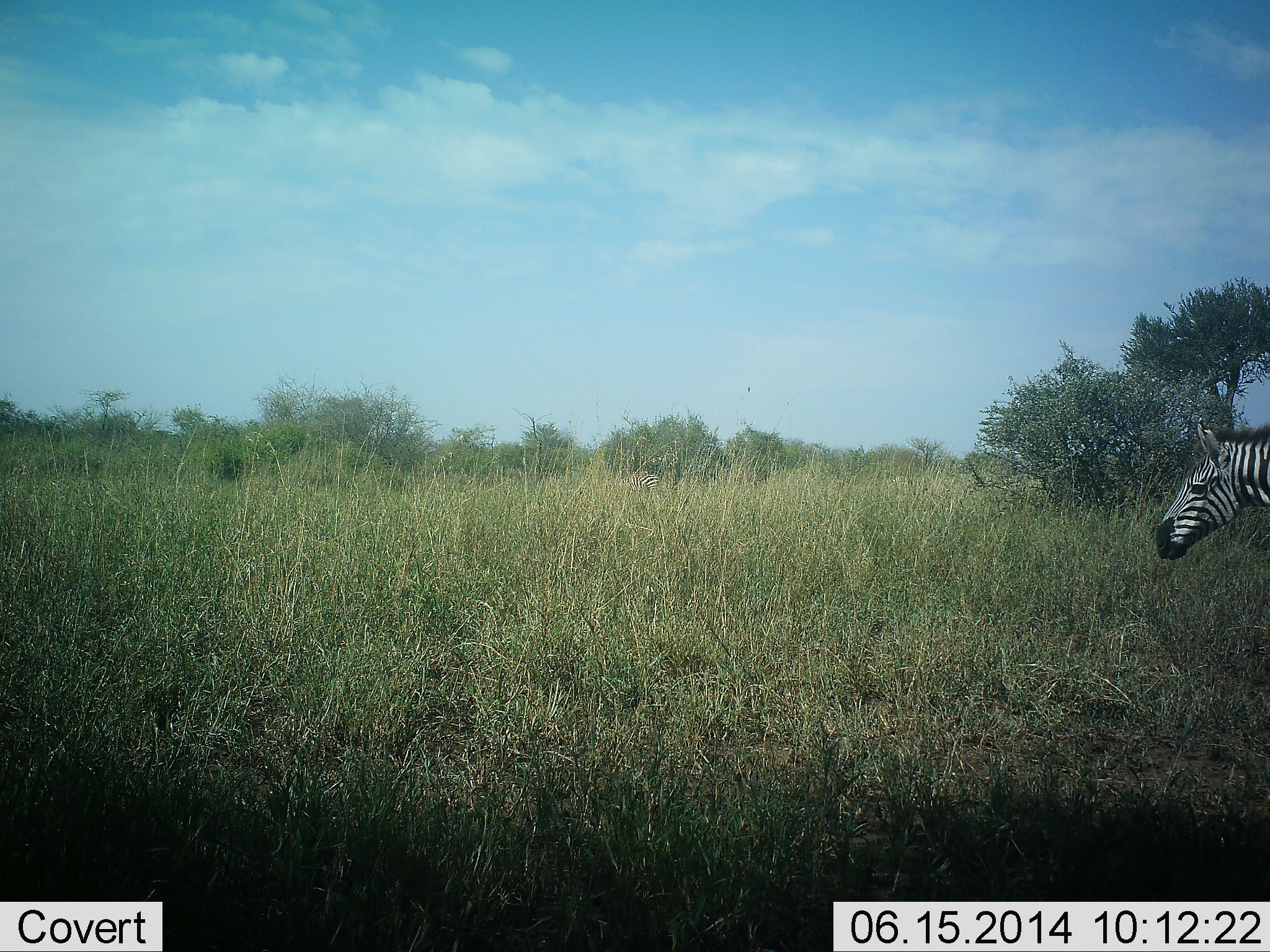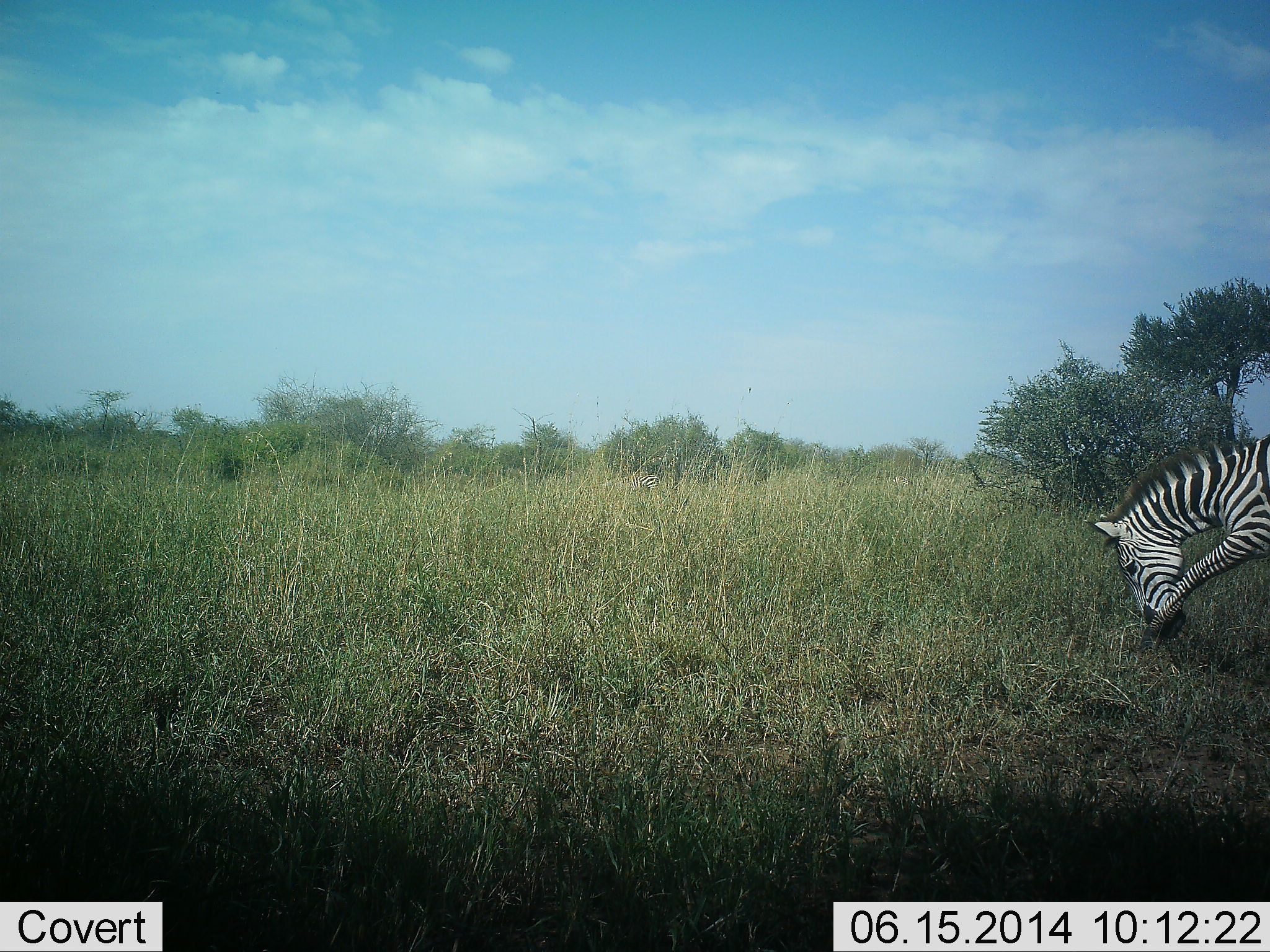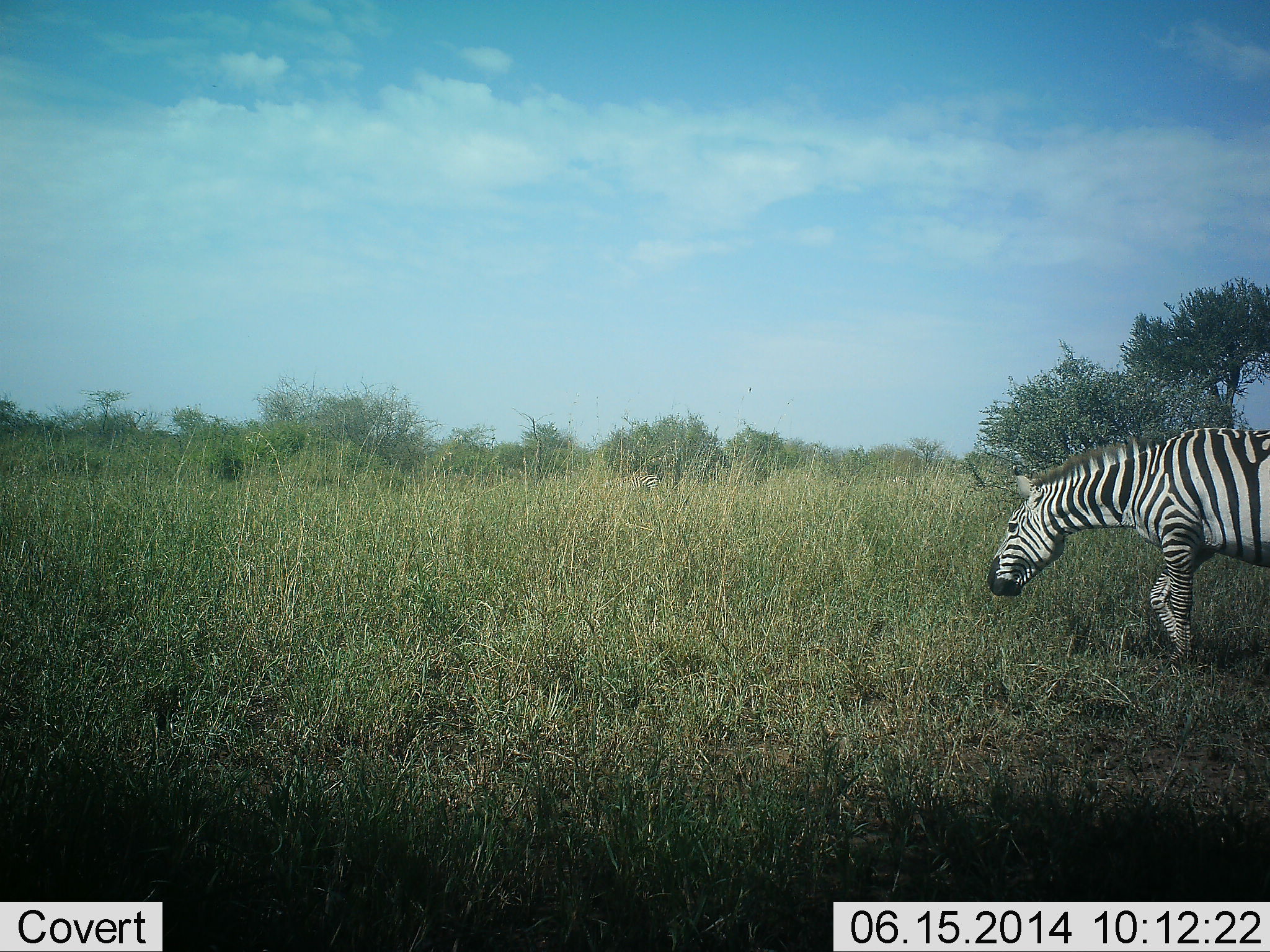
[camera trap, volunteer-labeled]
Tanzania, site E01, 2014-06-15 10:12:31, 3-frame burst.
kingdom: Animalia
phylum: Chordata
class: Mammalia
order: Perissodactyla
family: Equidae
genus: Equus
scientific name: Equus quagga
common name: plains zebra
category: zebra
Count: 1.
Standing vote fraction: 10%.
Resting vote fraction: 10%.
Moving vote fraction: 70%.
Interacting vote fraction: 0%.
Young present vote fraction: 0%.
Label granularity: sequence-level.